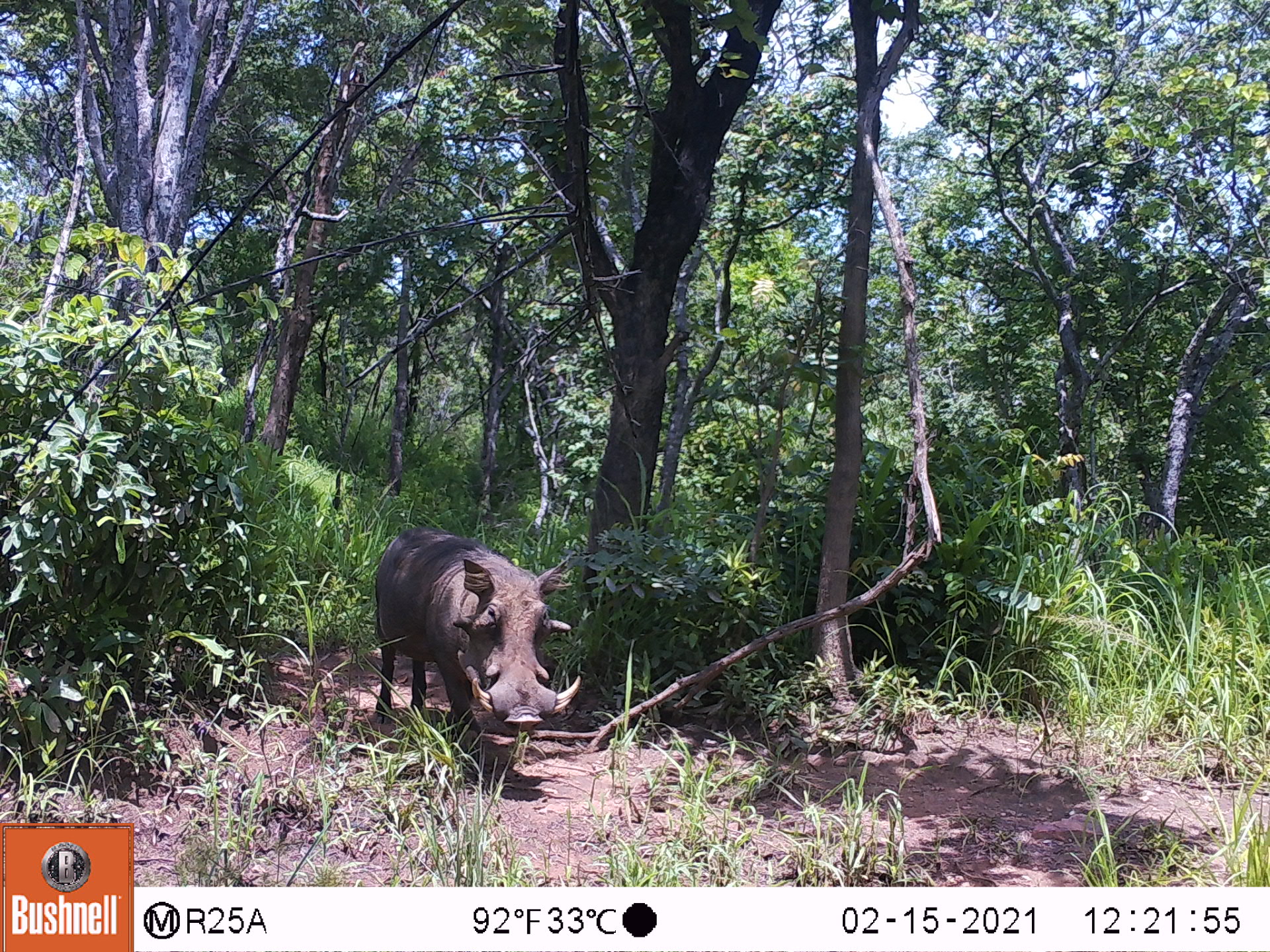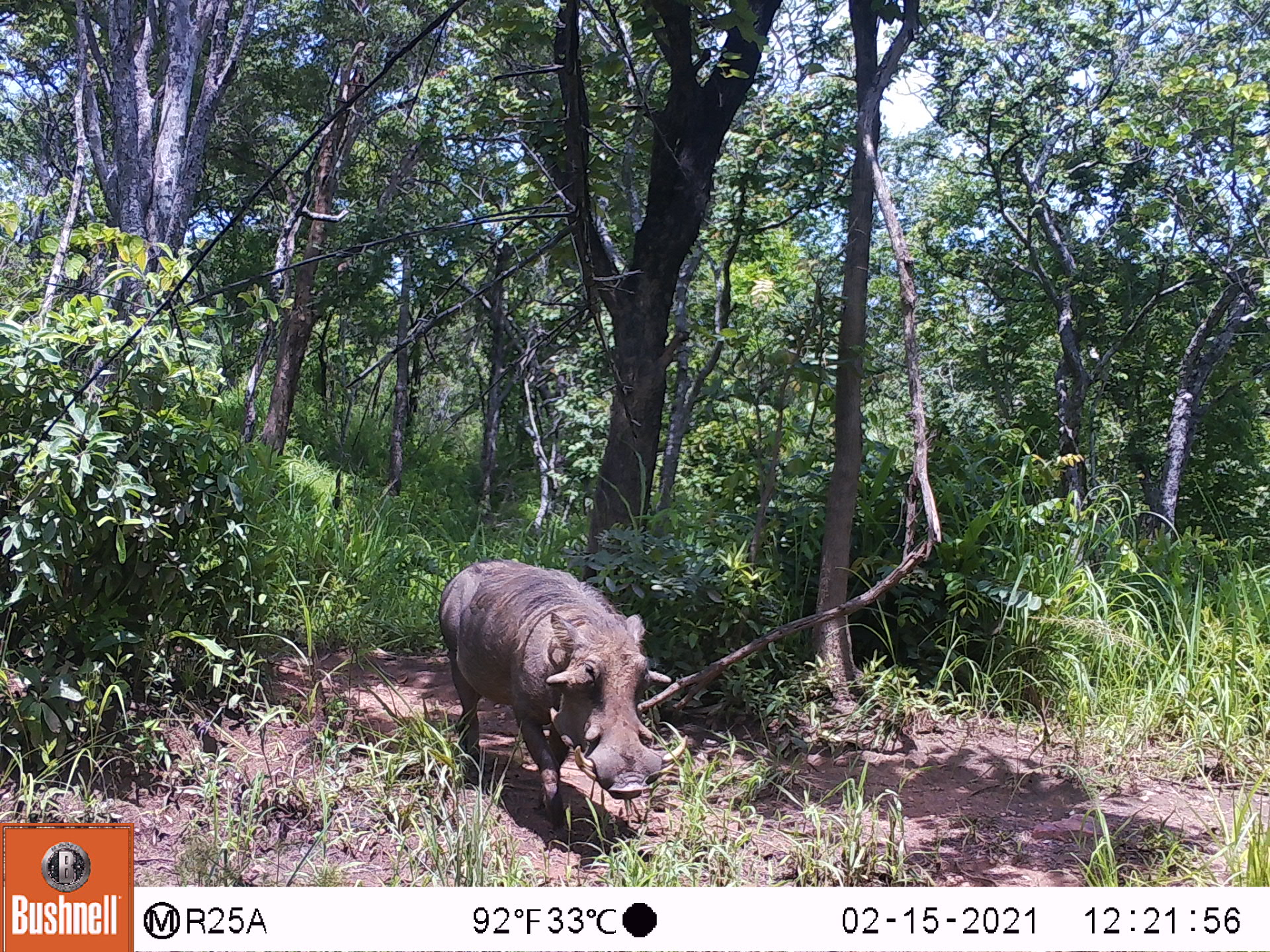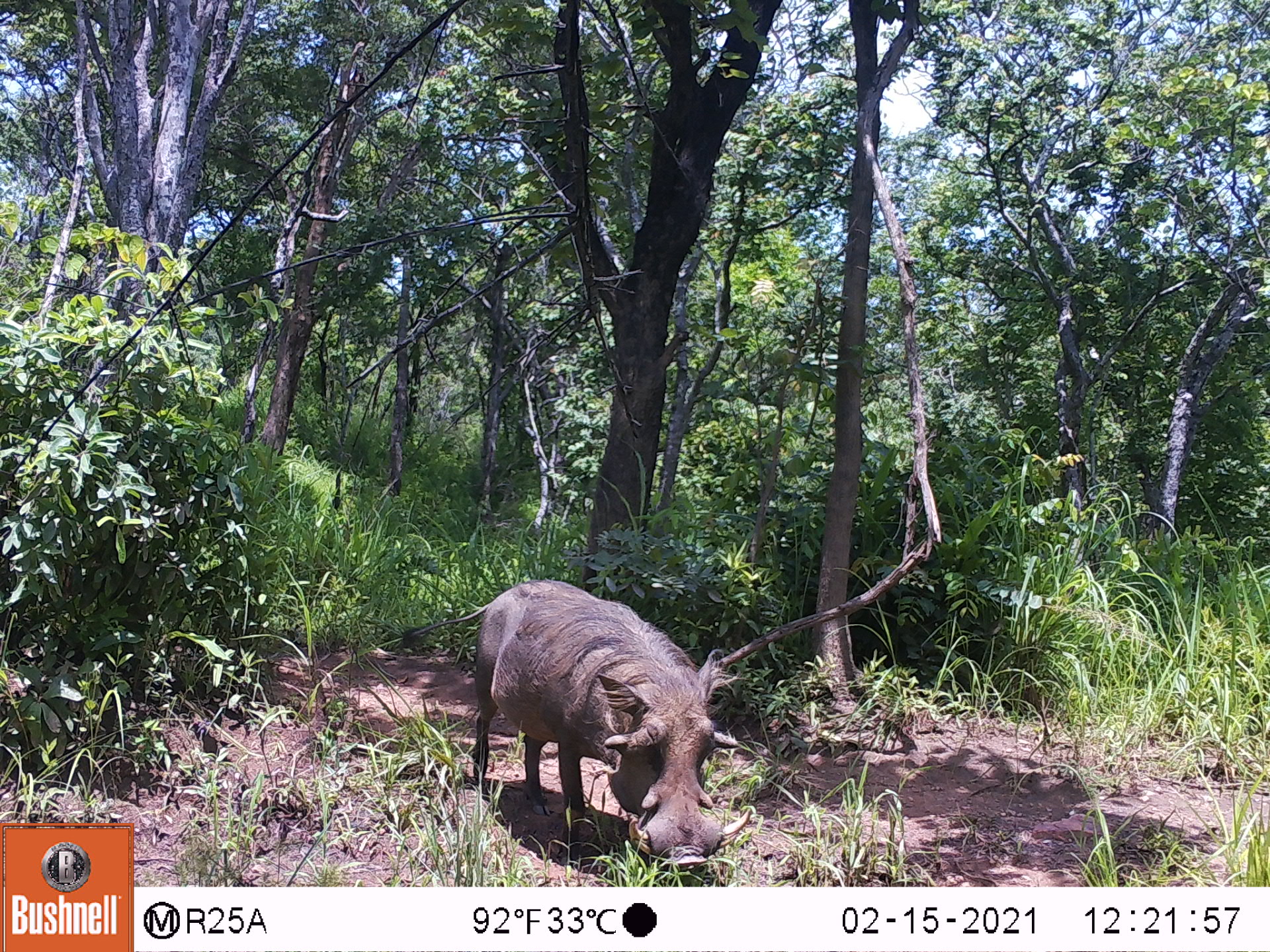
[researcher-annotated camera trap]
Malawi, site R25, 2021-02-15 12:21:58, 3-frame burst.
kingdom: Animalia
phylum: Chordata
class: Mammalia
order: Artiodactyla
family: Suidae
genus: Phacochoerus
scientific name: Phacochoerus africanus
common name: common warthog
Common warthog (Phacochoerus africanus), count 1.